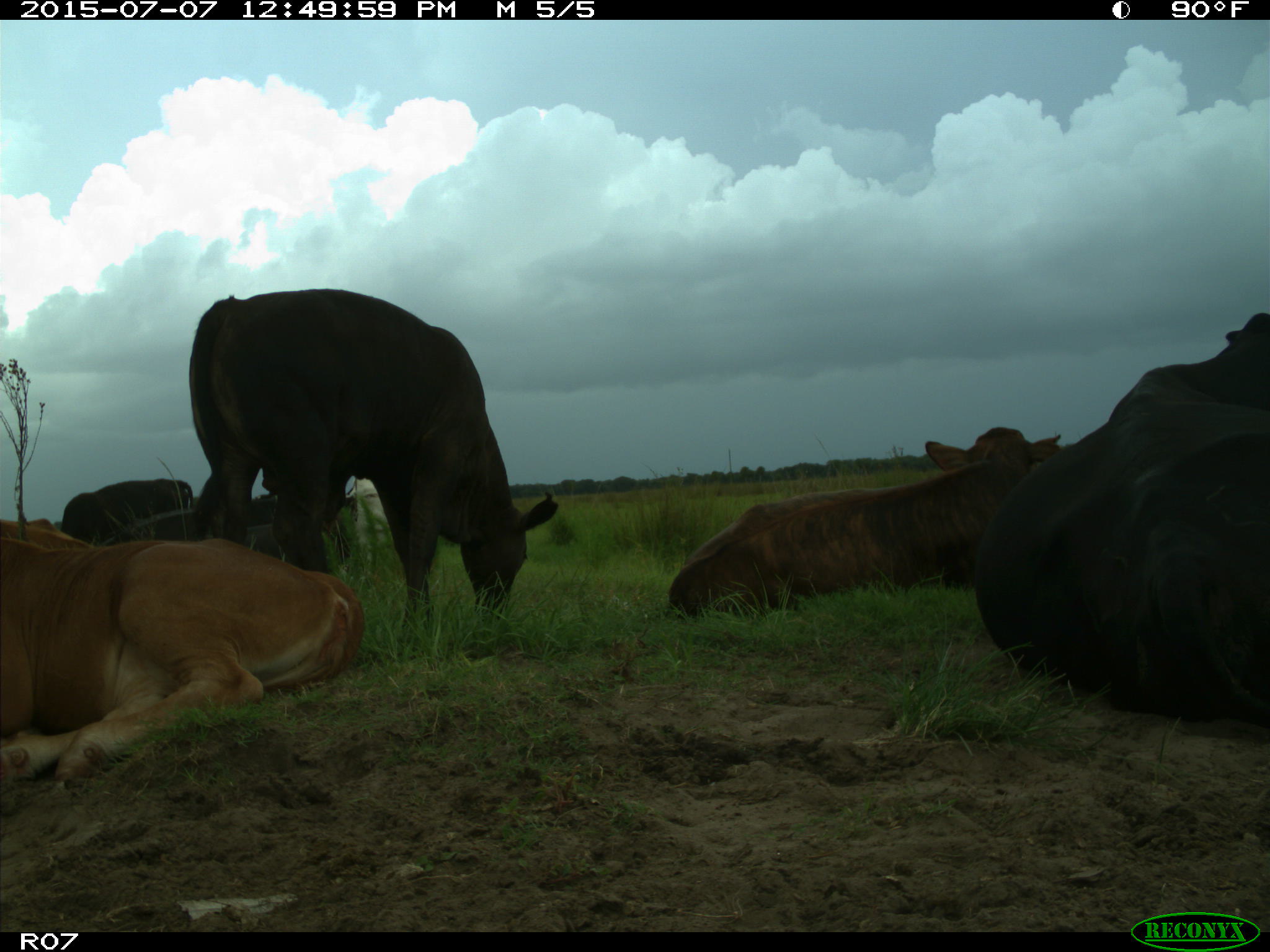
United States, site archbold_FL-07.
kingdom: Animalia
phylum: Chordata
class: Mammalia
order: Artiodactyla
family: Bovidae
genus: Bos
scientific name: Bos taurus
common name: domestic cow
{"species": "Bos taurus (domestic cow)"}